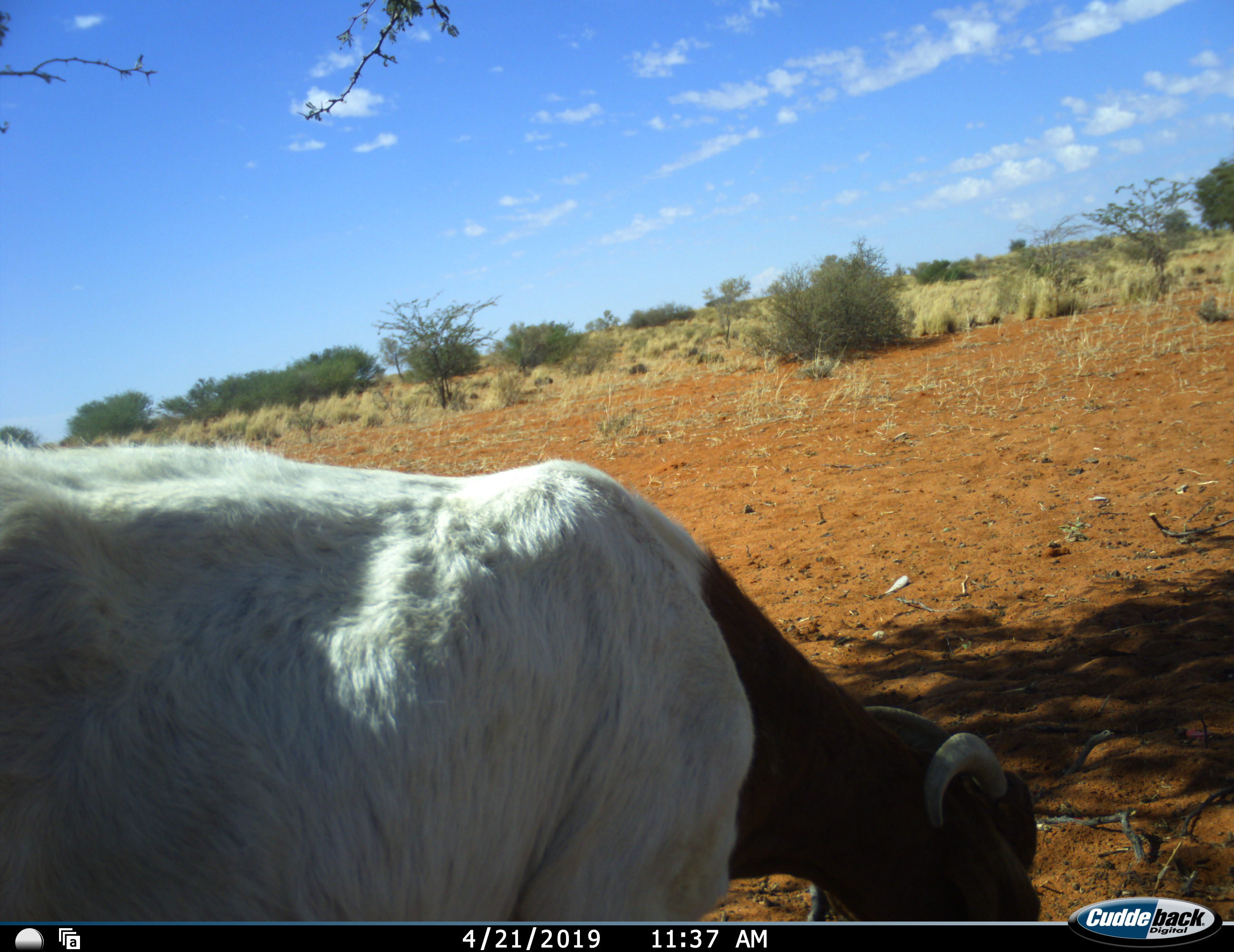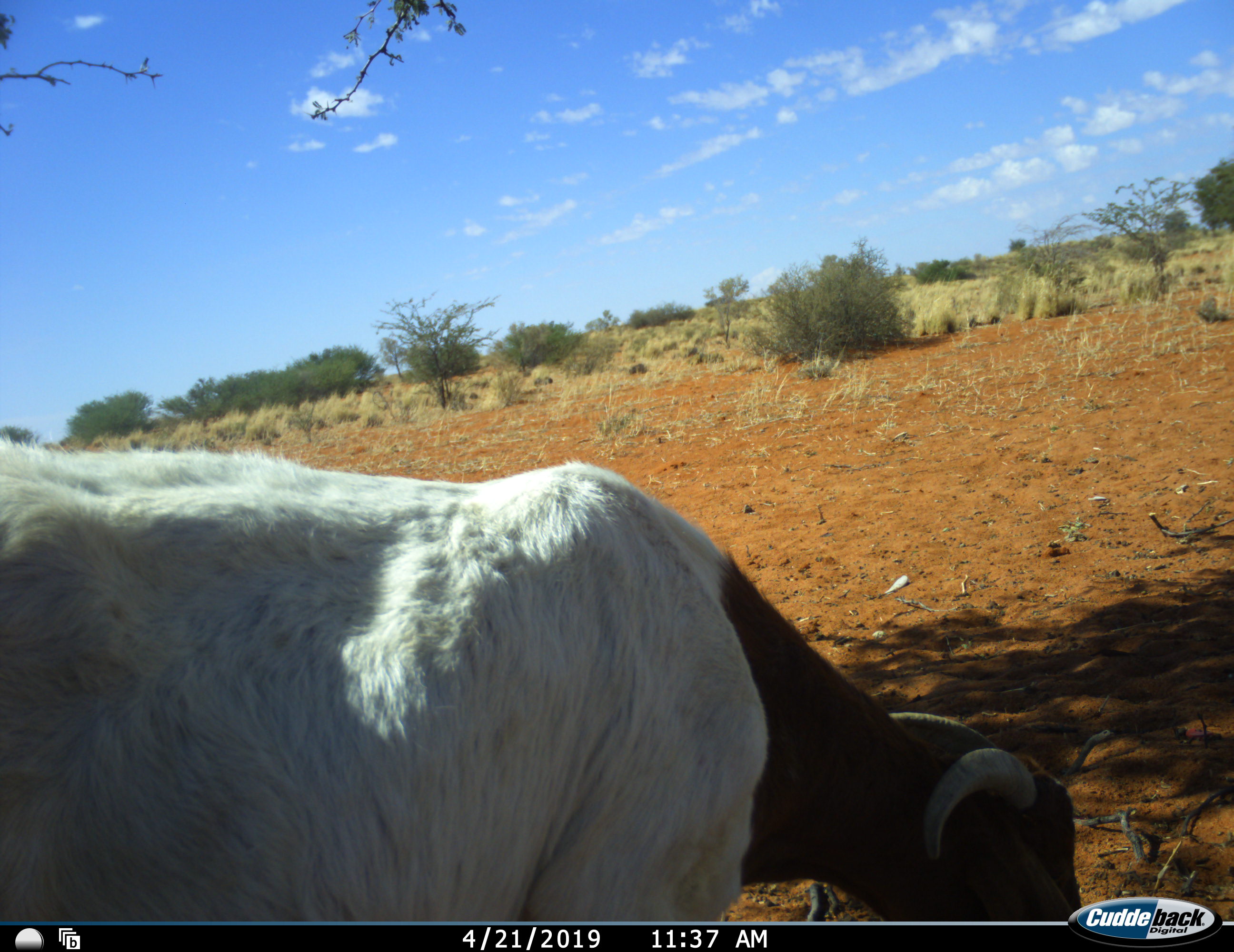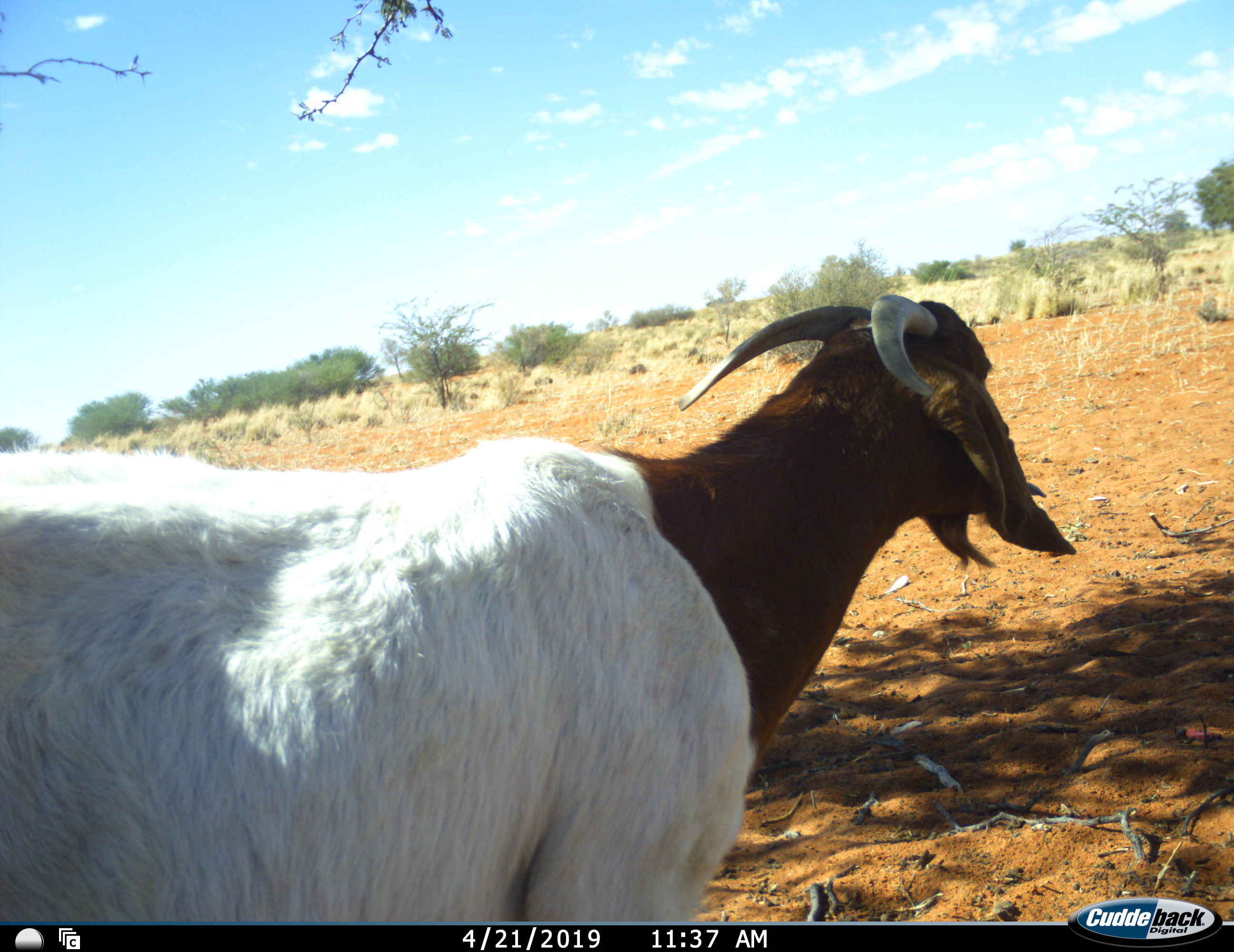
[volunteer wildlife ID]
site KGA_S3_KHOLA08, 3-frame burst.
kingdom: Animalia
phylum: Chordata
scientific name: Vertebrata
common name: domestic animal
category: domesticanimal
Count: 1.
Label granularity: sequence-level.